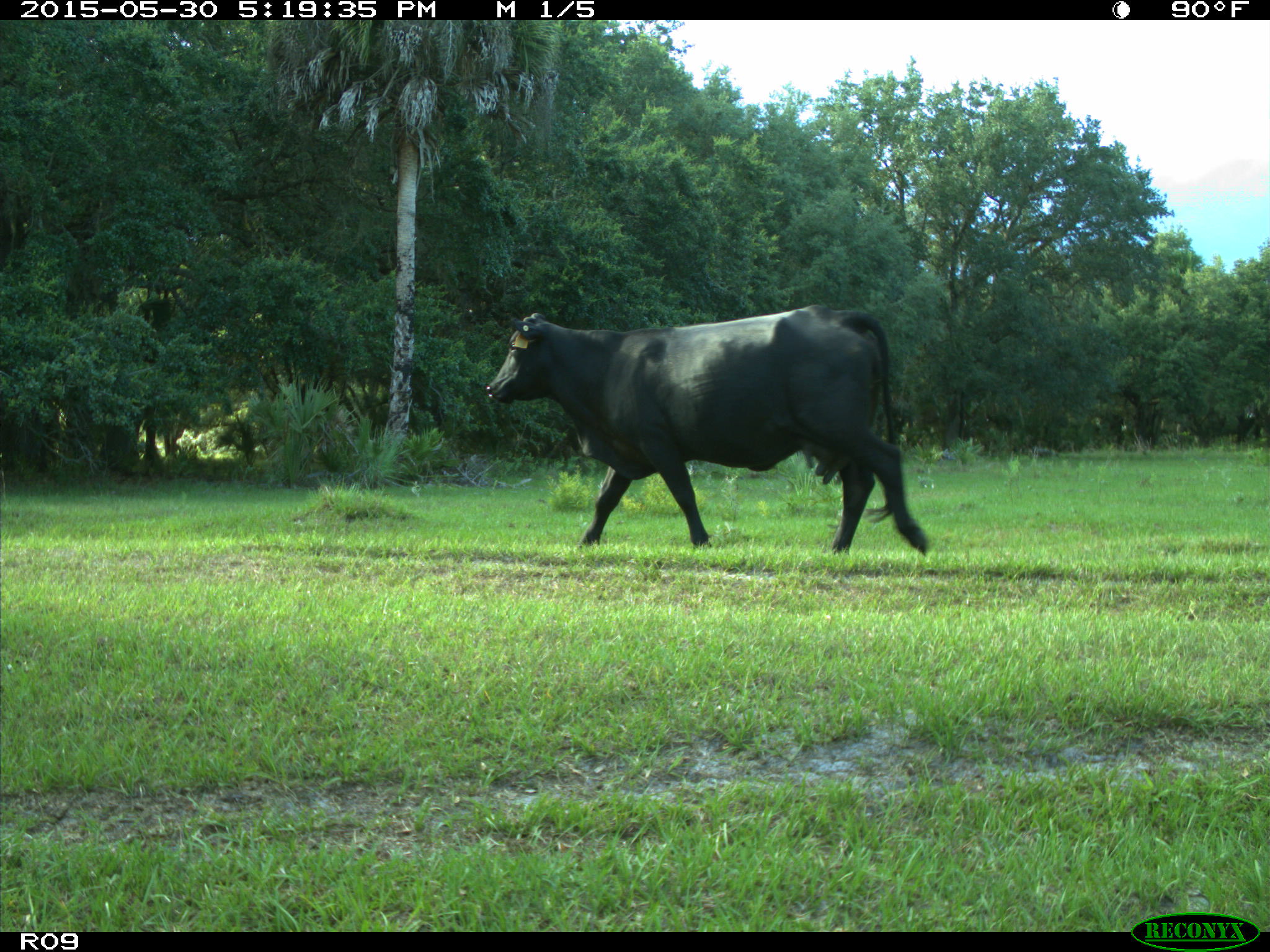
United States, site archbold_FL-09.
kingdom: Animalia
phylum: Chordata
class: Mammalia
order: Artiodactyla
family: Bovidae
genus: Bos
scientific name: Bos taurus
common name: domestic cow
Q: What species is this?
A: Bos taurus (domestic cow).